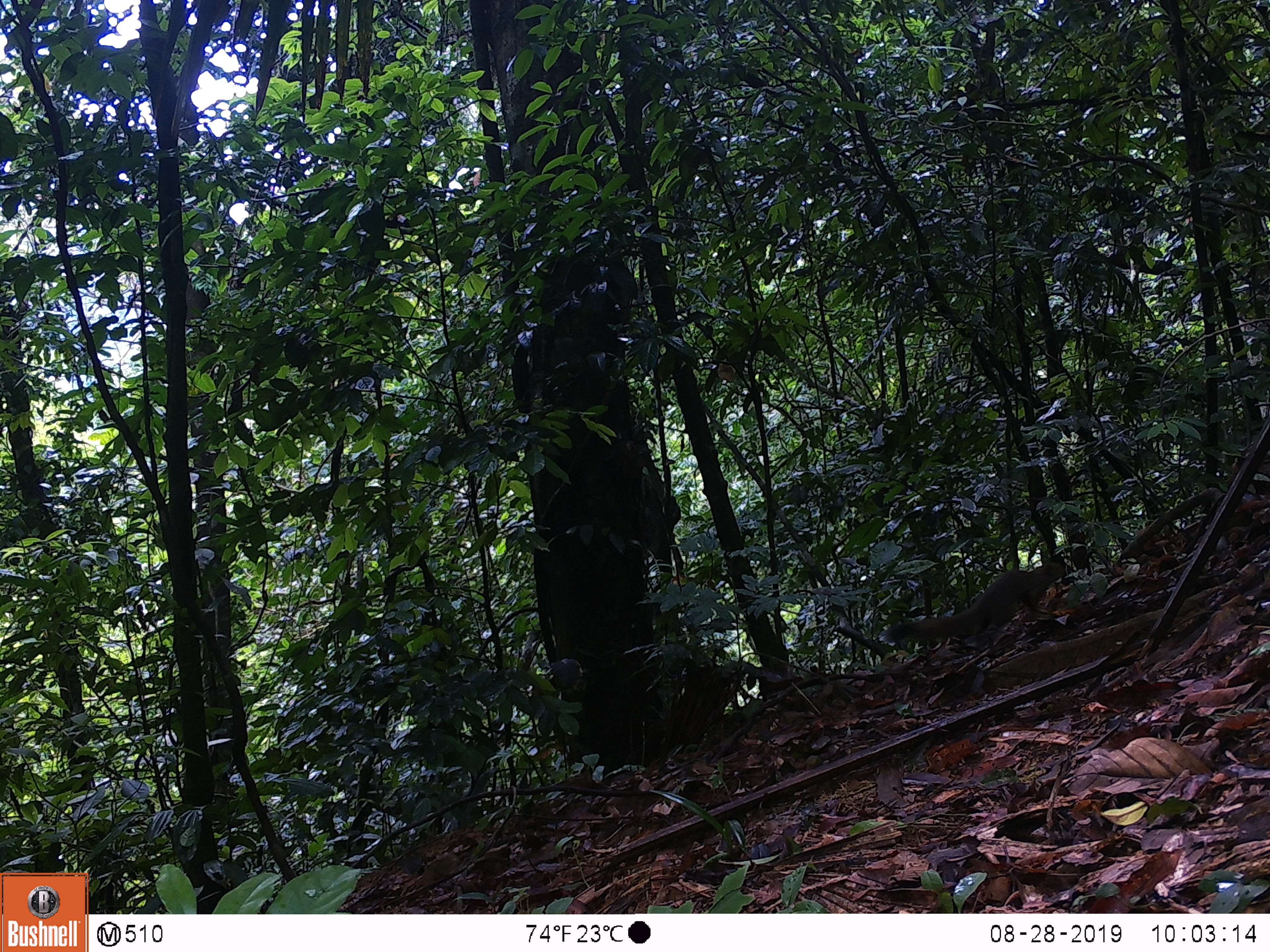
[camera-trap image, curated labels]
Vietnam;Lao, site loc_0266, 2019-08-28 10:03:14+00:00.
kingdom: Animalia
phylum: Chordata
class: Mammalia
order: Rodentia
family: Sciuridae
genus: Callosciurus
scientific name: Callosciurus erythraeus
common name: pallas's squirrel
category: pallass squirrel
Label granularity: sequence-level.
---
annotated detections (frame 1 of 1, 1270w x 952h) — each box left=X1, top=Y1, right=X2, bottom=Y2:
pallass squirrel: left=879, top=561, right=1065, bottom=657